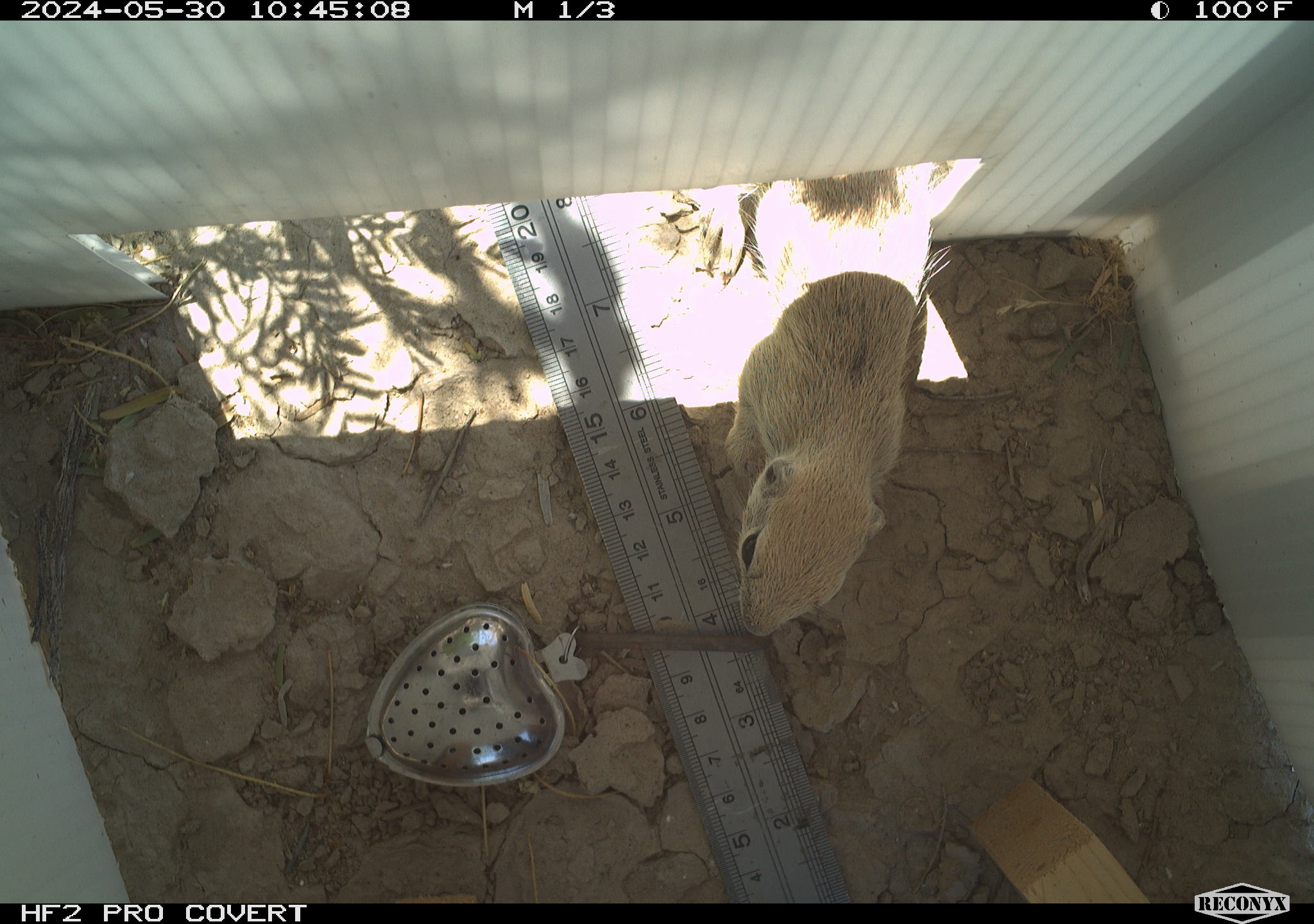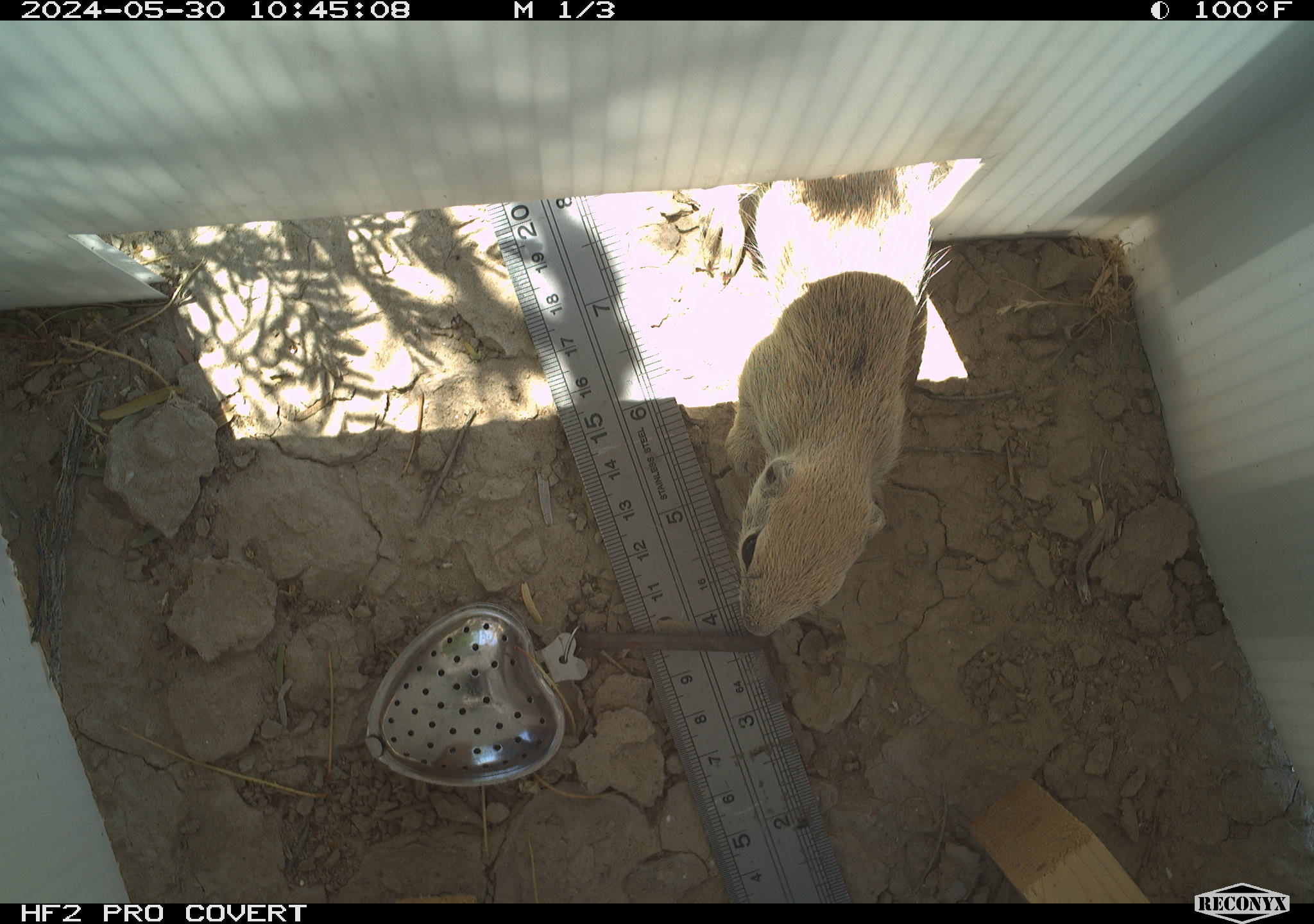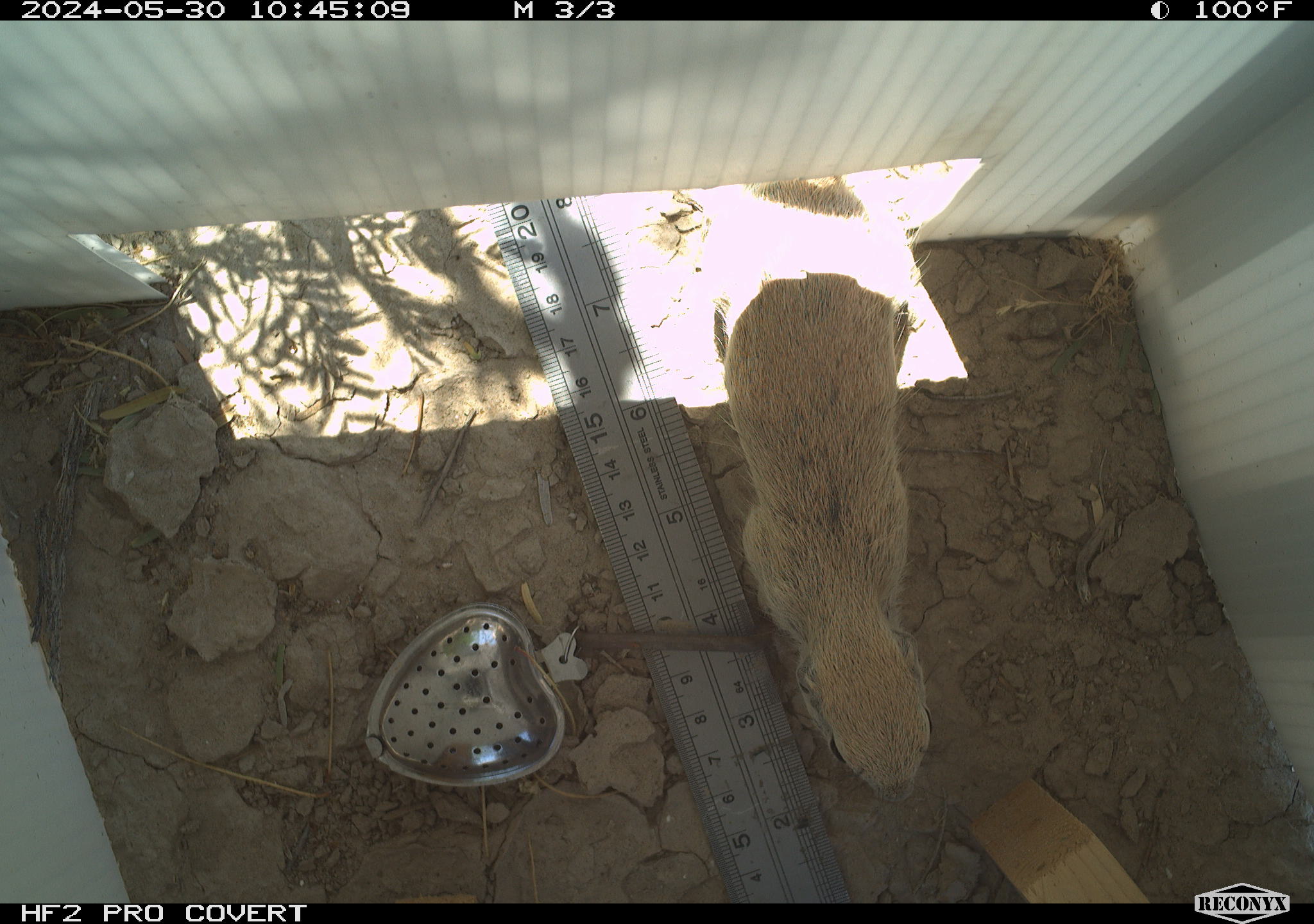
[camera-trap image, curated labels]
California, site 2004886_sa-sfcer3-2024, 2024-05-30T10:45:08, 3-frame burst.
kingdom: Animalia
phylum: Chordata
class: Mammalia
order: Rodentia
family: Sciuridae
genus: Xerospermophilus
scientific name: Xerospermophilus tereticaudus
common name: round-tailed ground squirrel